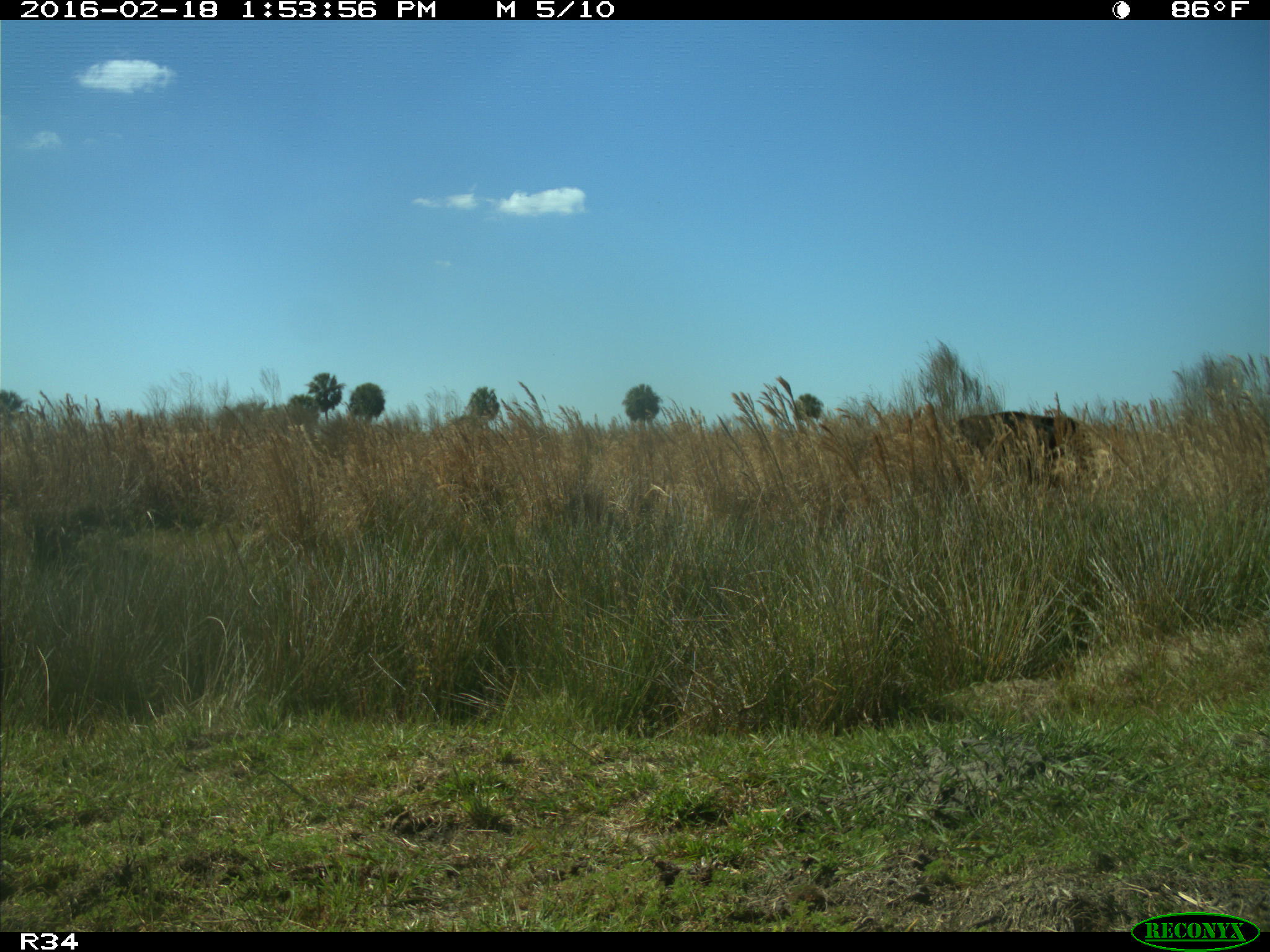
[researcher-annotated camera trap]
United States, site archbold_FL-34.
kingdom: Animalia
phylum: Chordata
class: Mammalia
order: Artiodactyla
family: Bovidae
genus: Bos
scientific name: Bos taurus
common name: domestic cow